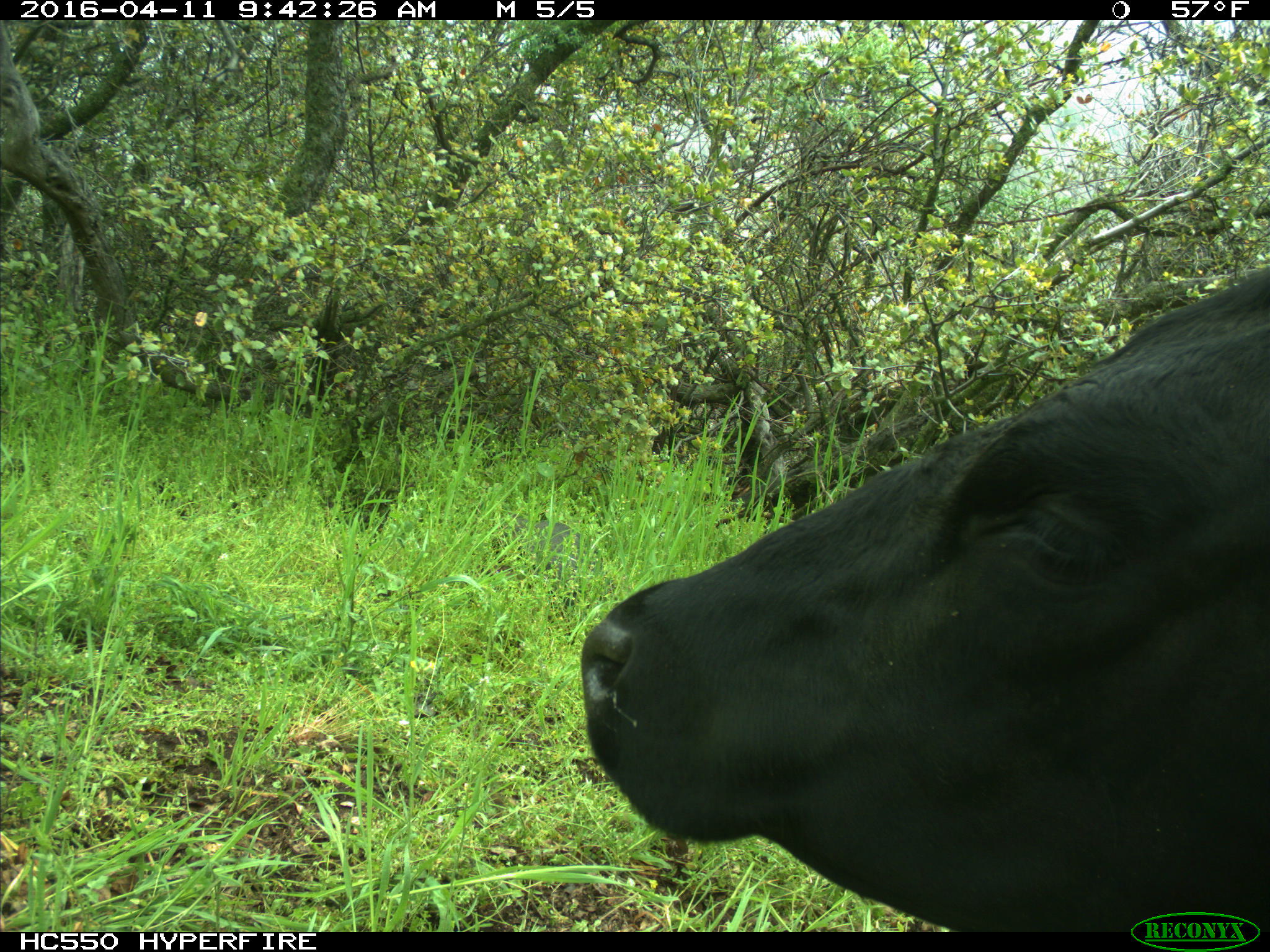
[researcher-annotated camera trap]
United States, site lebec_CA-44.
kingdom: Animalia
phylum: Chordata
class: Mammalia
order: Artiodactyla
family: Bovidae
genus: Bos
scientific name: Bos taurus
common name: domestic cow